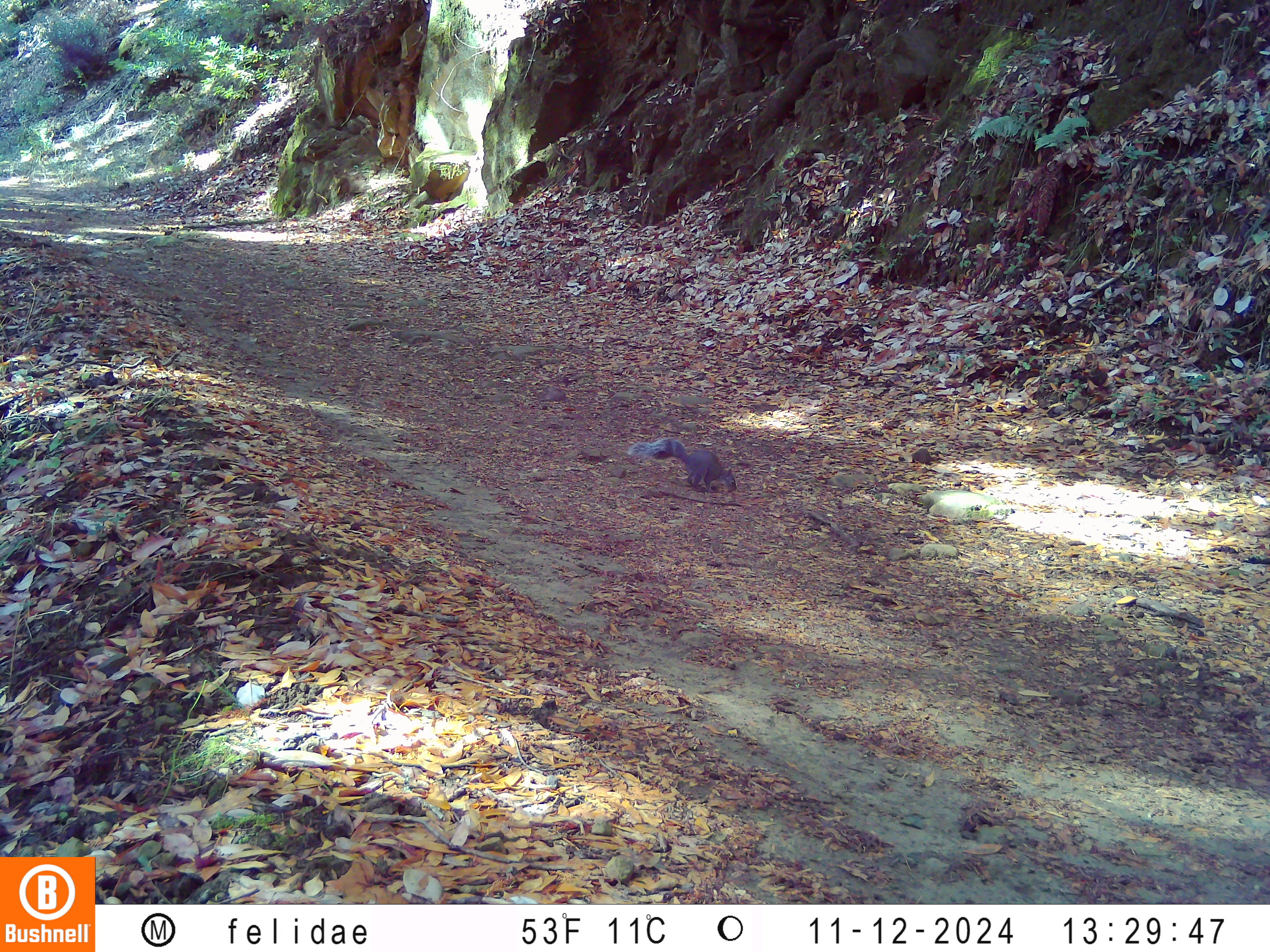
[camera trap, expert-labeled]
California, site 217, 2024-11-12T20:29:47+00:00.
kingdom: Animalia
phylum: Chordata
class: Mammalia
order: Rodentia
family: Sciuridae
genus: Sciurus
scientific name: Sciurus griseus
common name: western gray squirrel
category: western grey squirrel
Western grey squirrel (western gray squirrel) (Sciurus griseus).